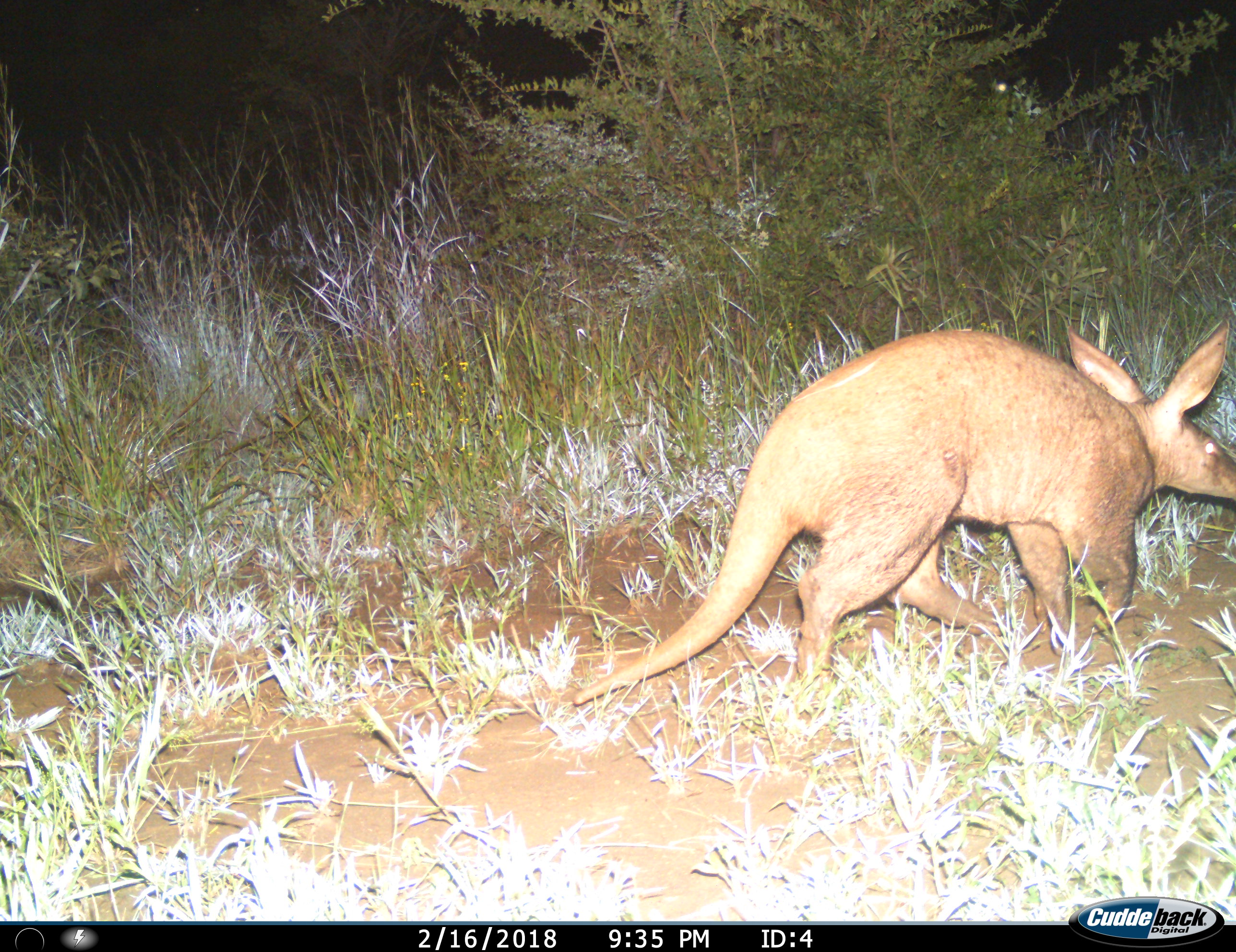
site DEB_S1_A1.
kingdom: Animalia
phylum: Chordata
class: Mammalia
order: Tubulidentata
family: Orycteropodidae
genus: Orycteropus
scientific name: Orycteropus afer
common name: aardvark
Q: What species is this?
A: Aardvark (Orycteropus afer).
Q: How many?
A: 1.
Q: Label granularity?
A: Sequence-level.